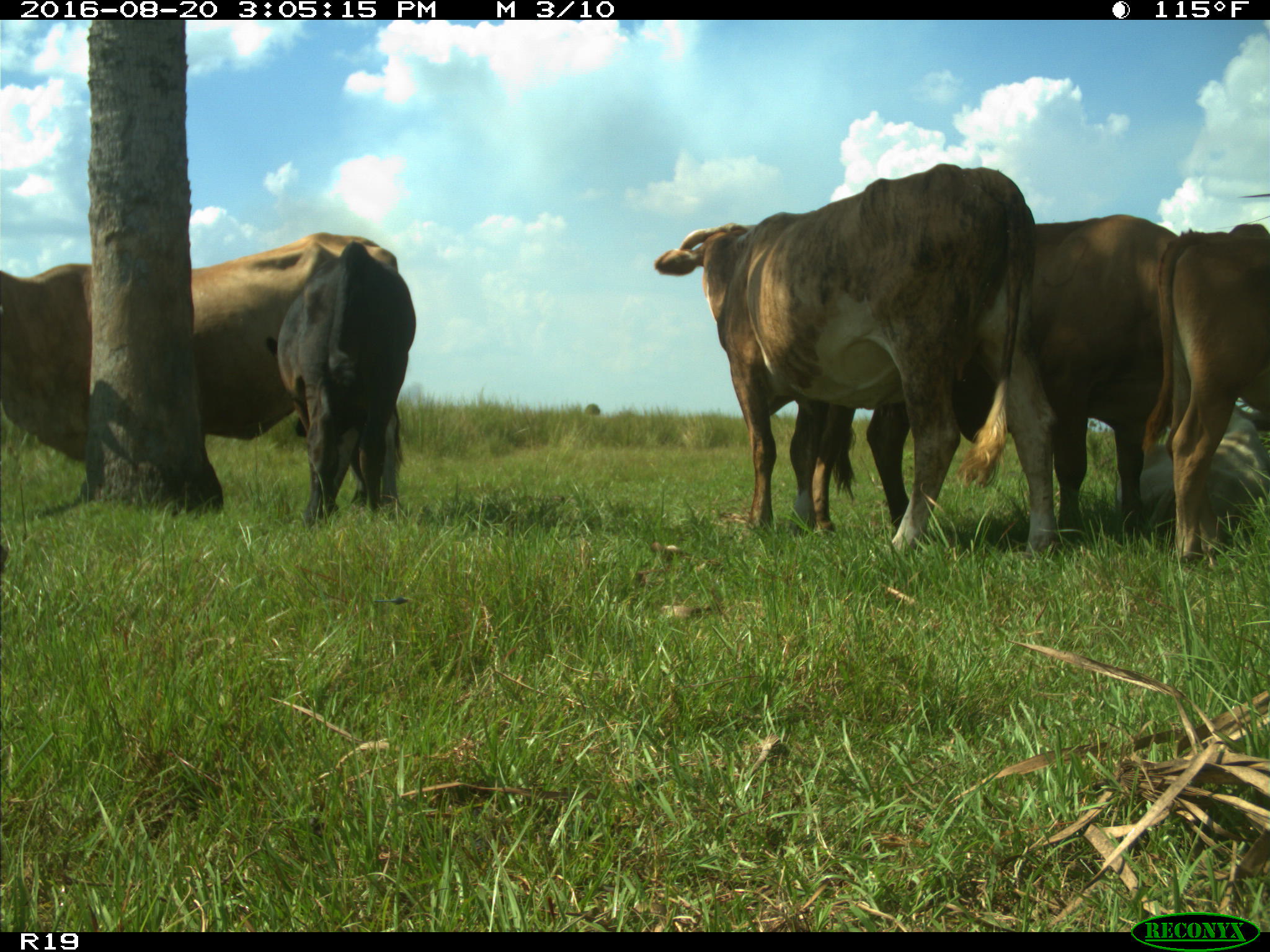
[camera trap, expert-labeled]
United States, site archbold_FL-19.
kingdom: Animalia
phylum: Chordata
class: Mammalia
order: Artiodactyla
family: Bovidae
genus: Bos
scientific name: Bos taurus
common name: domestic cow